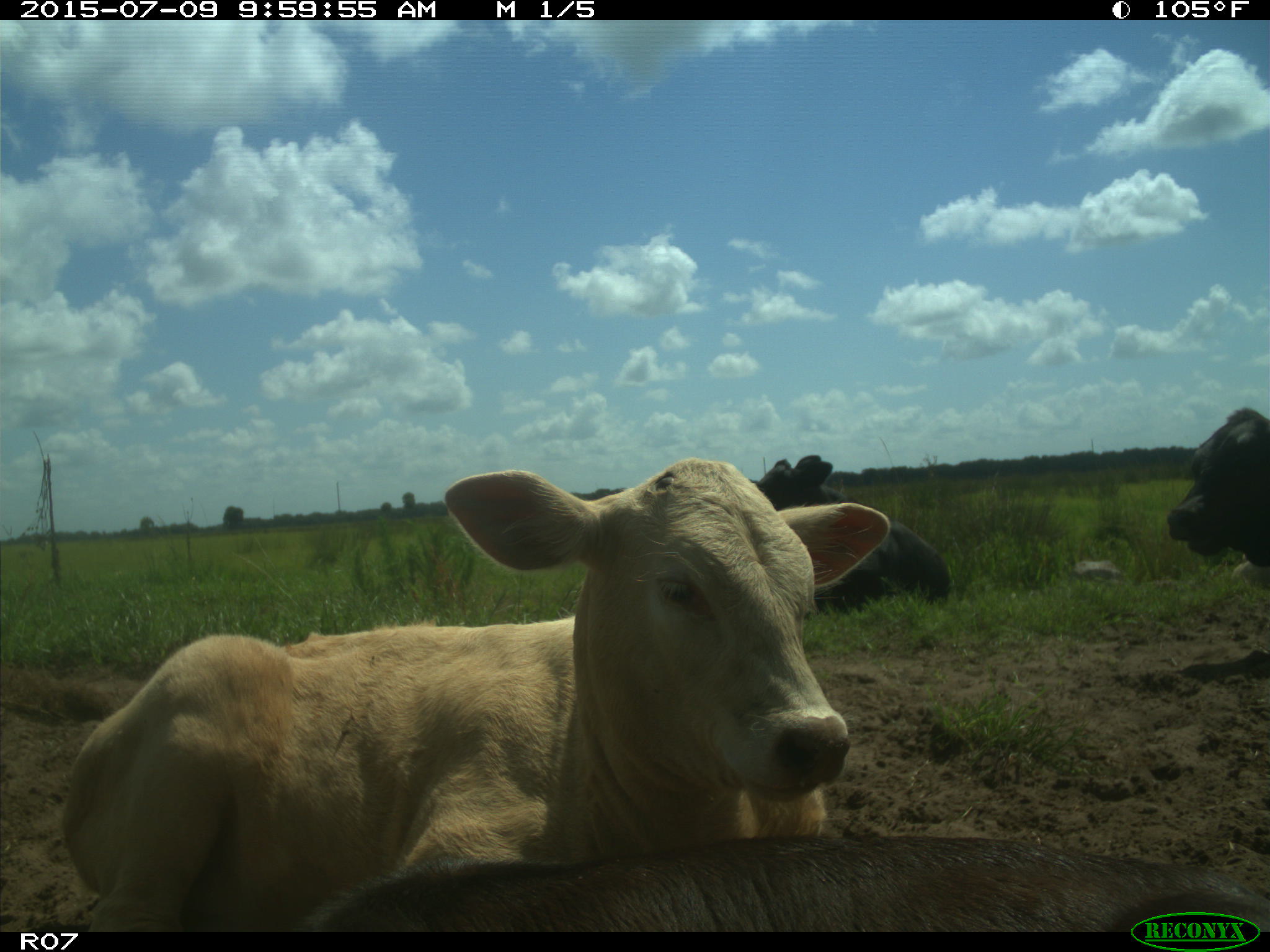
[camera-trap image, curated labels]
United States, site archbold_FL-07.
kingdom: Animalia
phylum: Chordata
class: Mammalia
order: Artiodactyla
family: Bovidae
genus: Bos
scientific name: Bos taurus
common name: domestic cow